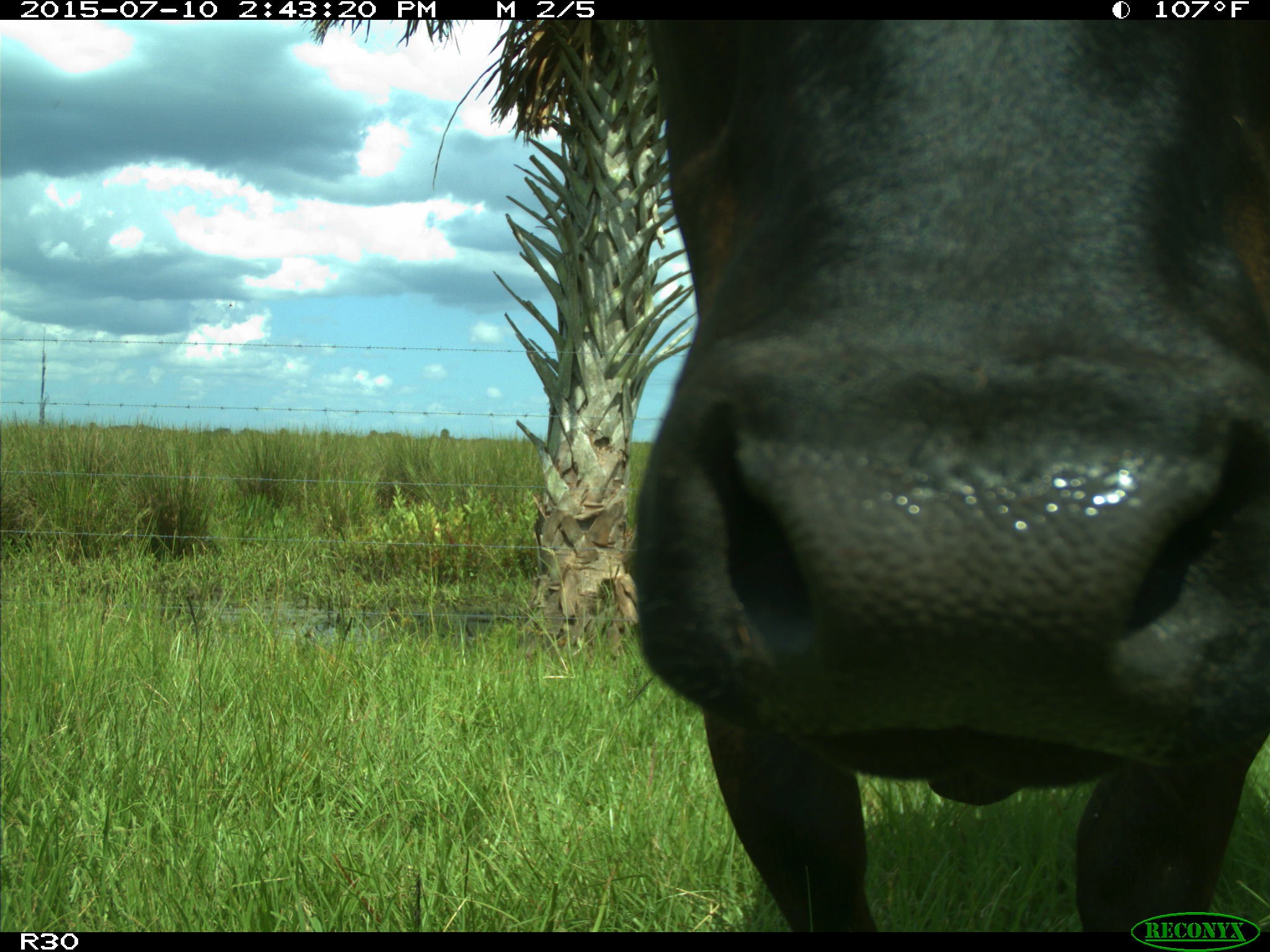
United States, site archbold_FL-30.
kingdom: Animalia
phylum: Chordata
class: Mammalia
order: Artiodactyla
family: Bovidae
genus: Bos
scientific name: Bos taurus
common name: domestic cow